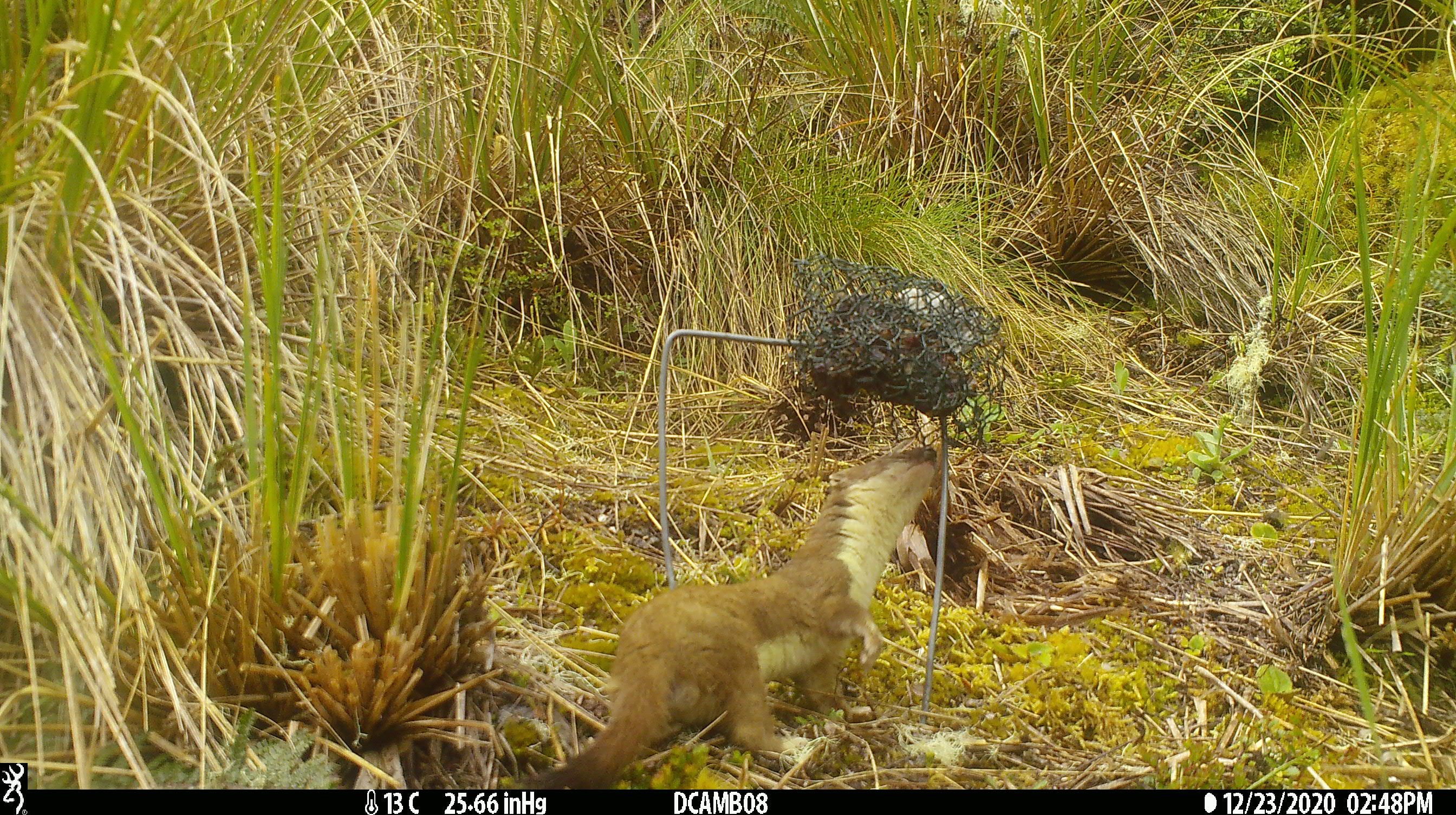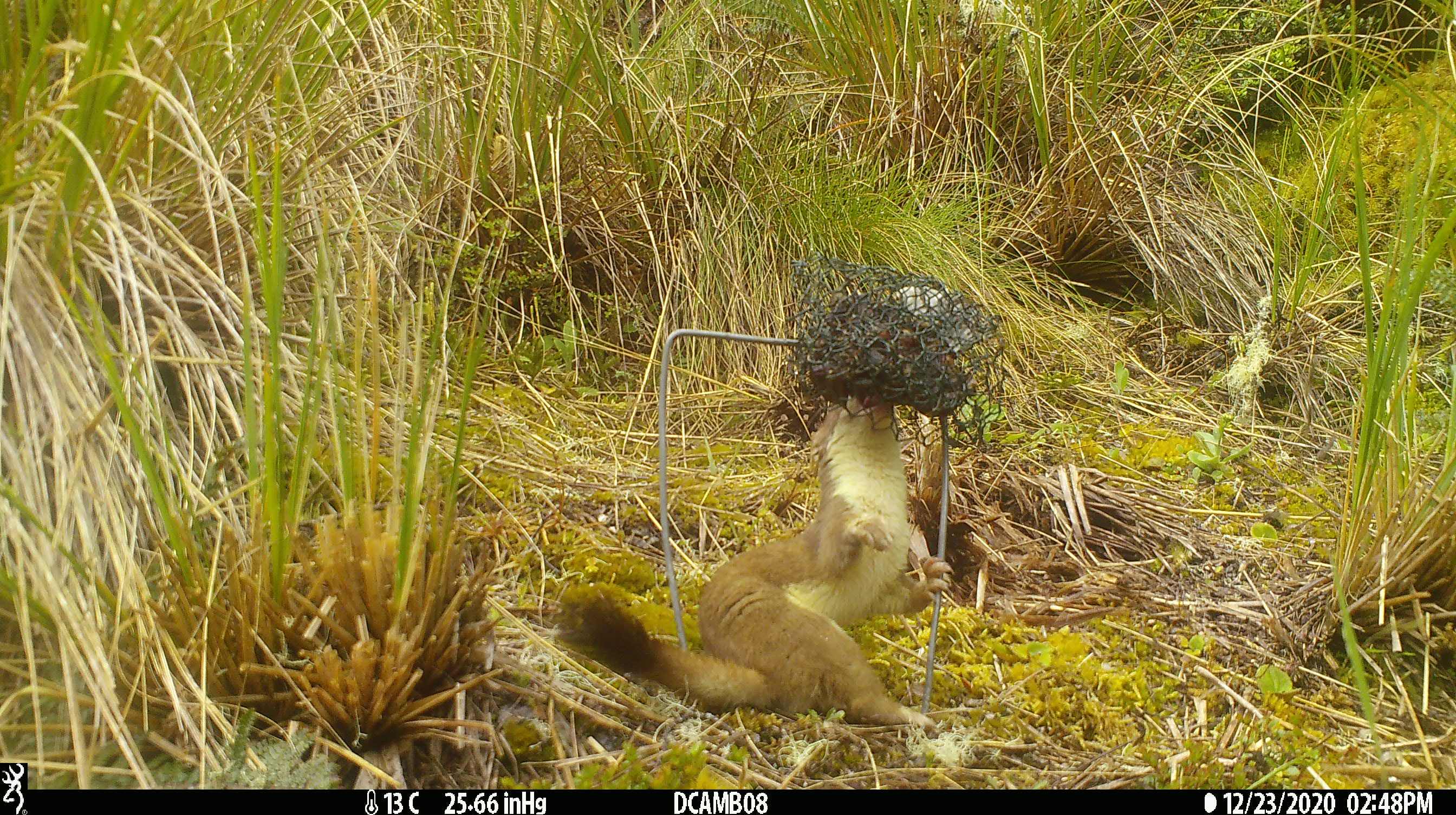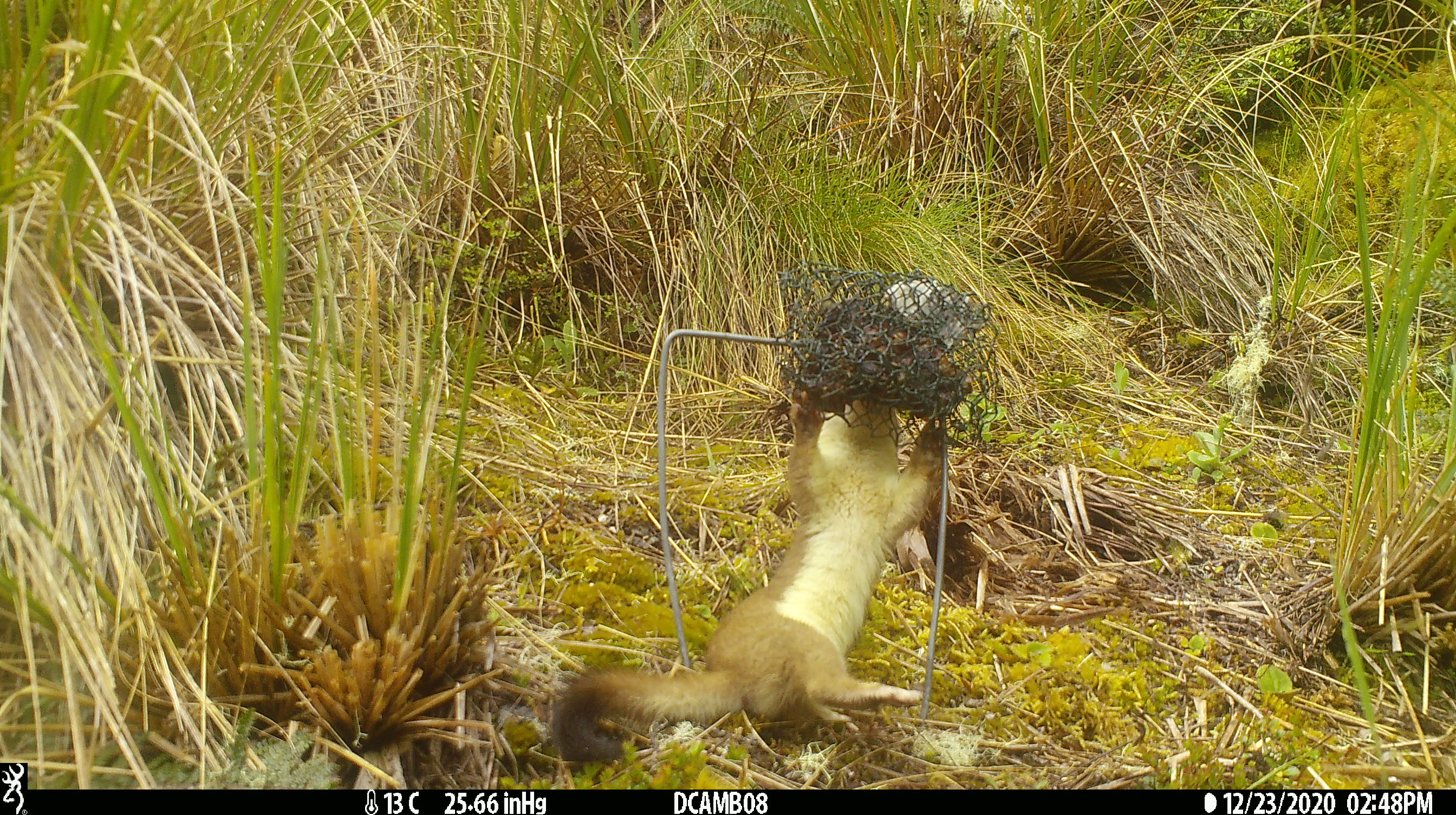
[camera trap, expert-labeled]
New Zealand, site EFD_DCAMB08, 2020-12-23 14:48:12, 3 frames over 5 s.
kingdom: Animalia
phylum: Chordata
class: Mammalia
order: Carnivora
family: Mustelidae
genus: Mustela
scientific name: Mustela erminea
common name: stoat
Stoat (Mustela erminea).